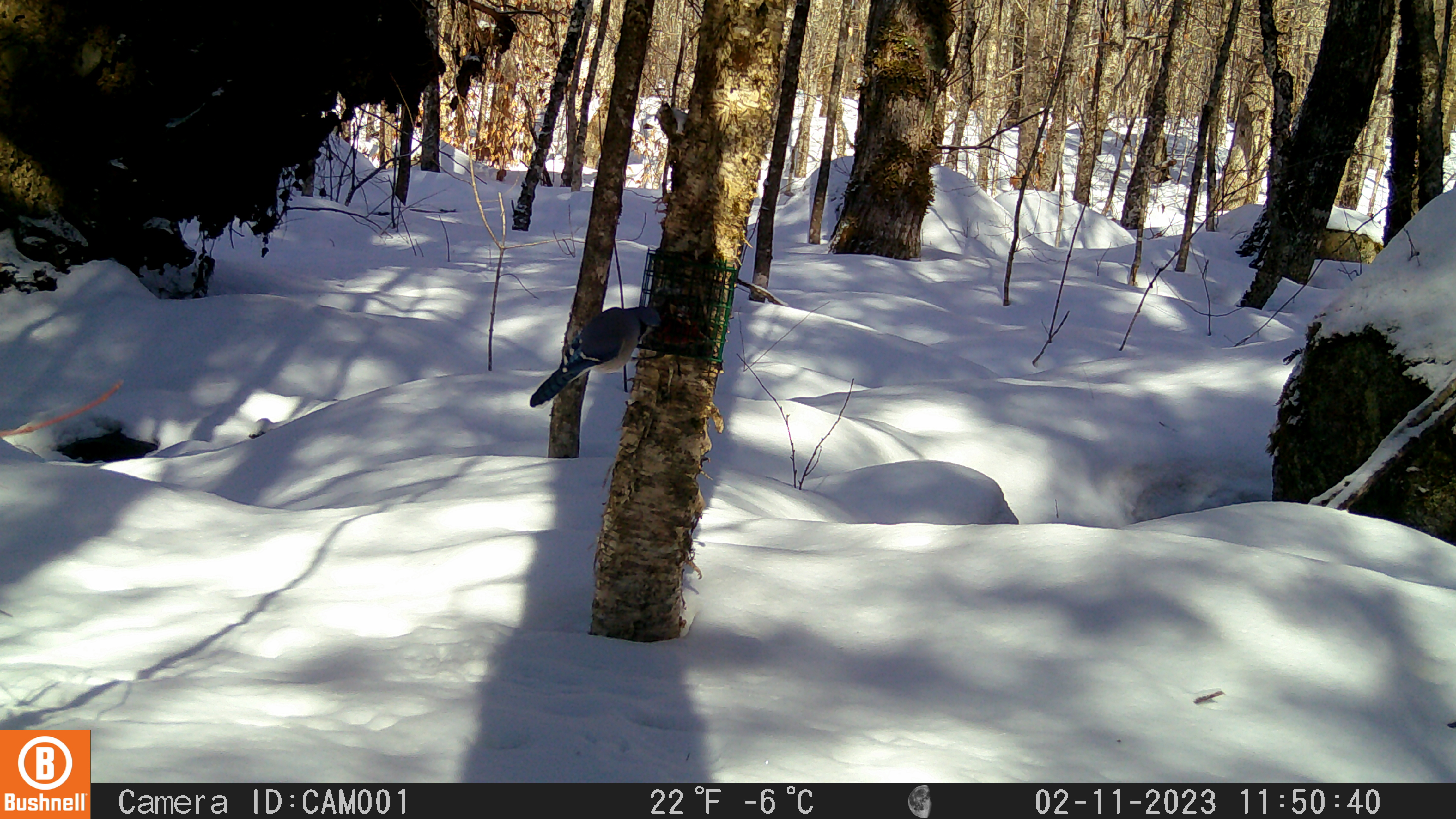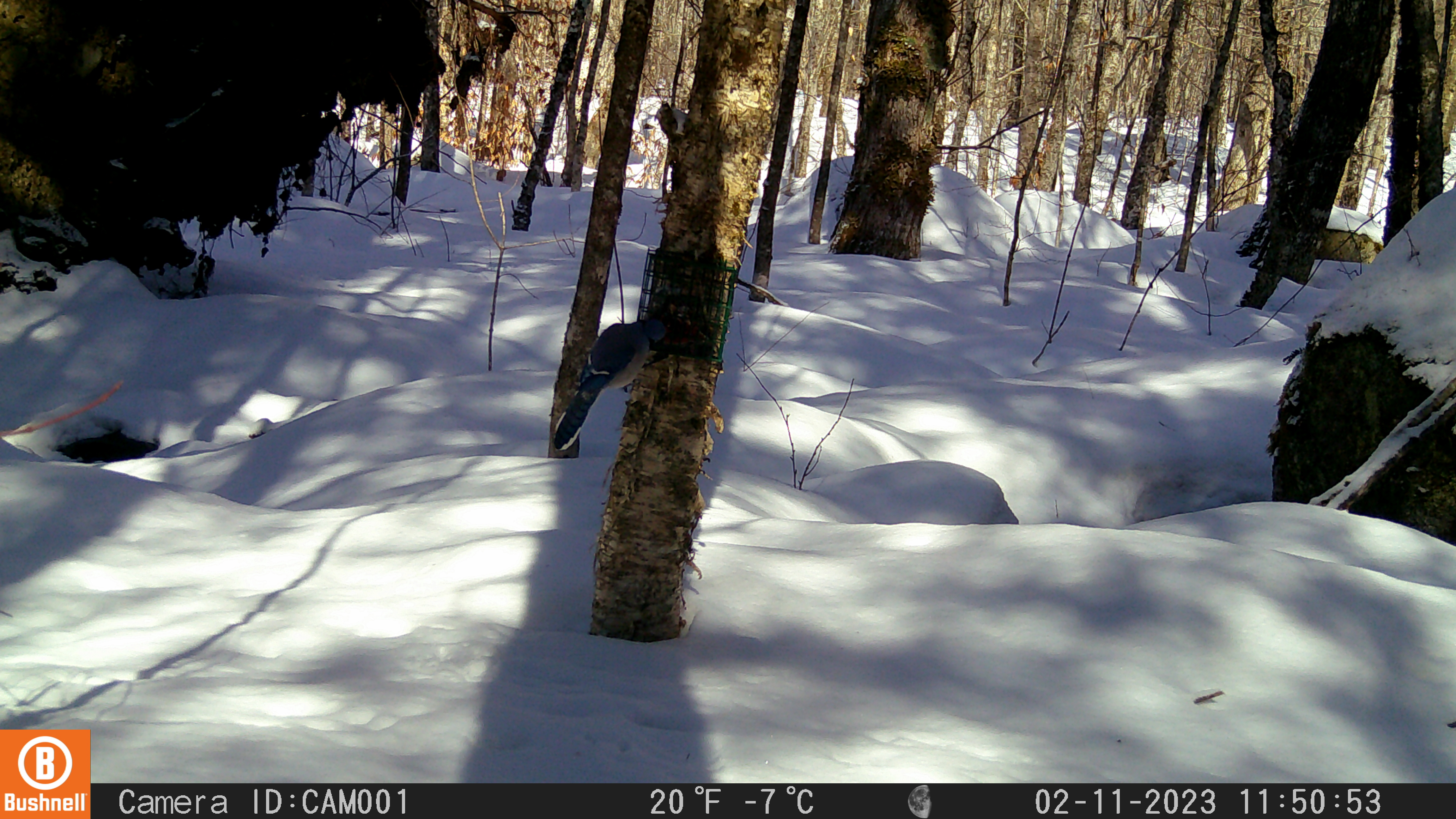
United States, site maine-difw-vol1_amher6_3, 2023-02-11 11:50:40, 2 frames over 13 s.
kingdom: Animalia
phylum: Chordata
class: Aves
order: Passeriformes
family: Corvidae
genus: Cyanocitta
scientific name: Cyanocitta cristata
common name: blue jay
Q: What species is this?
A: Blue jay (Cyanocitta cristata).